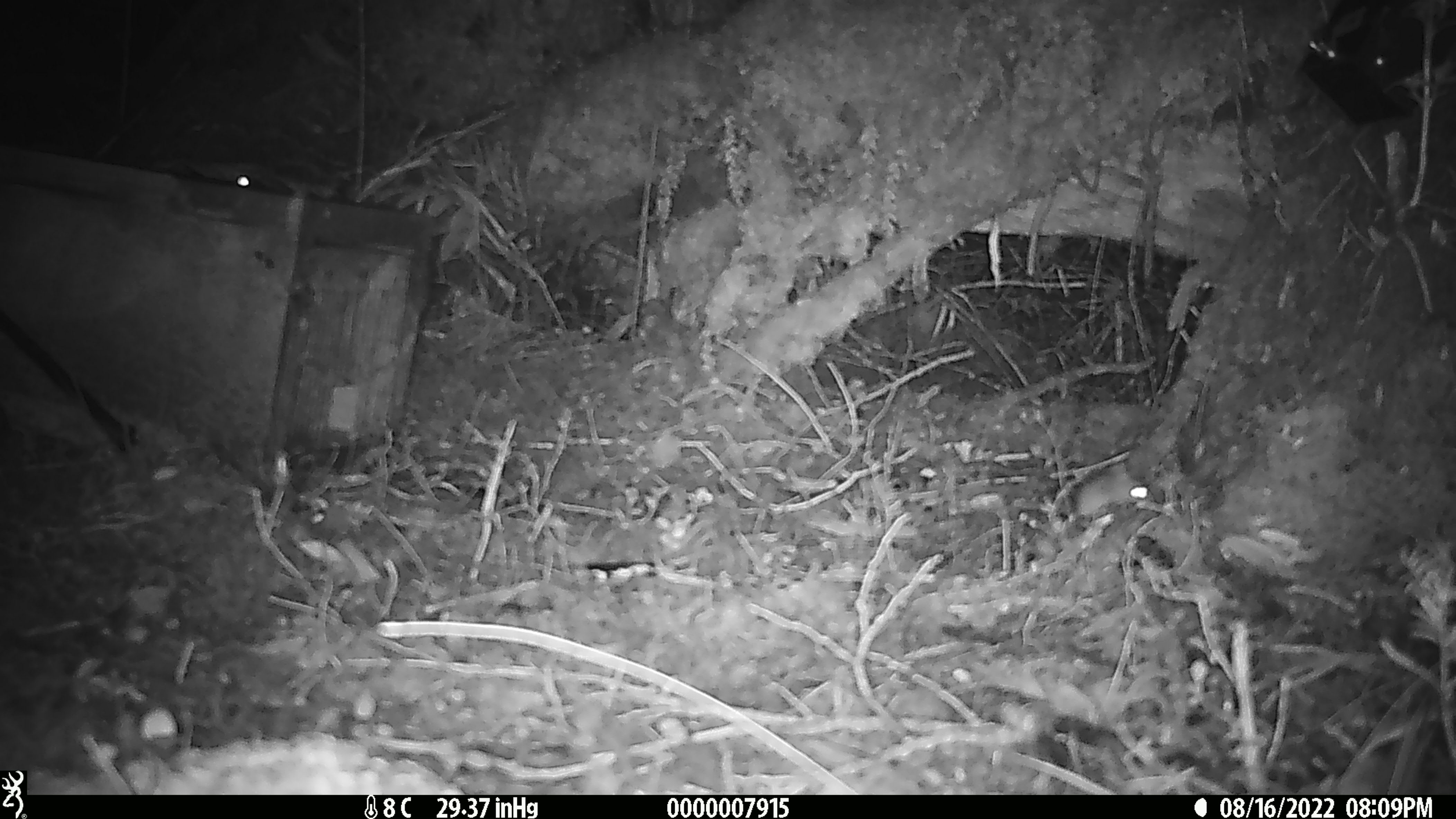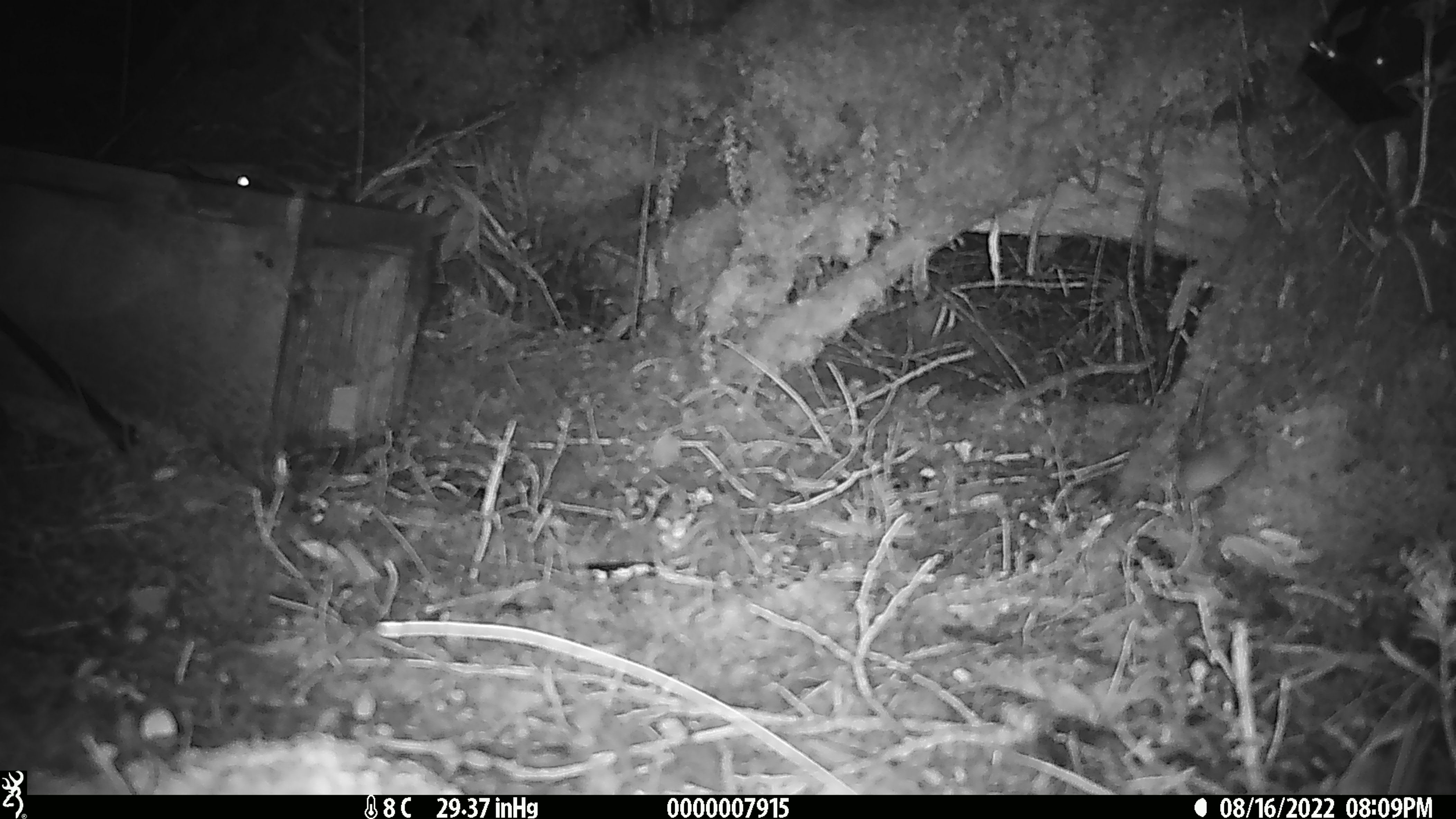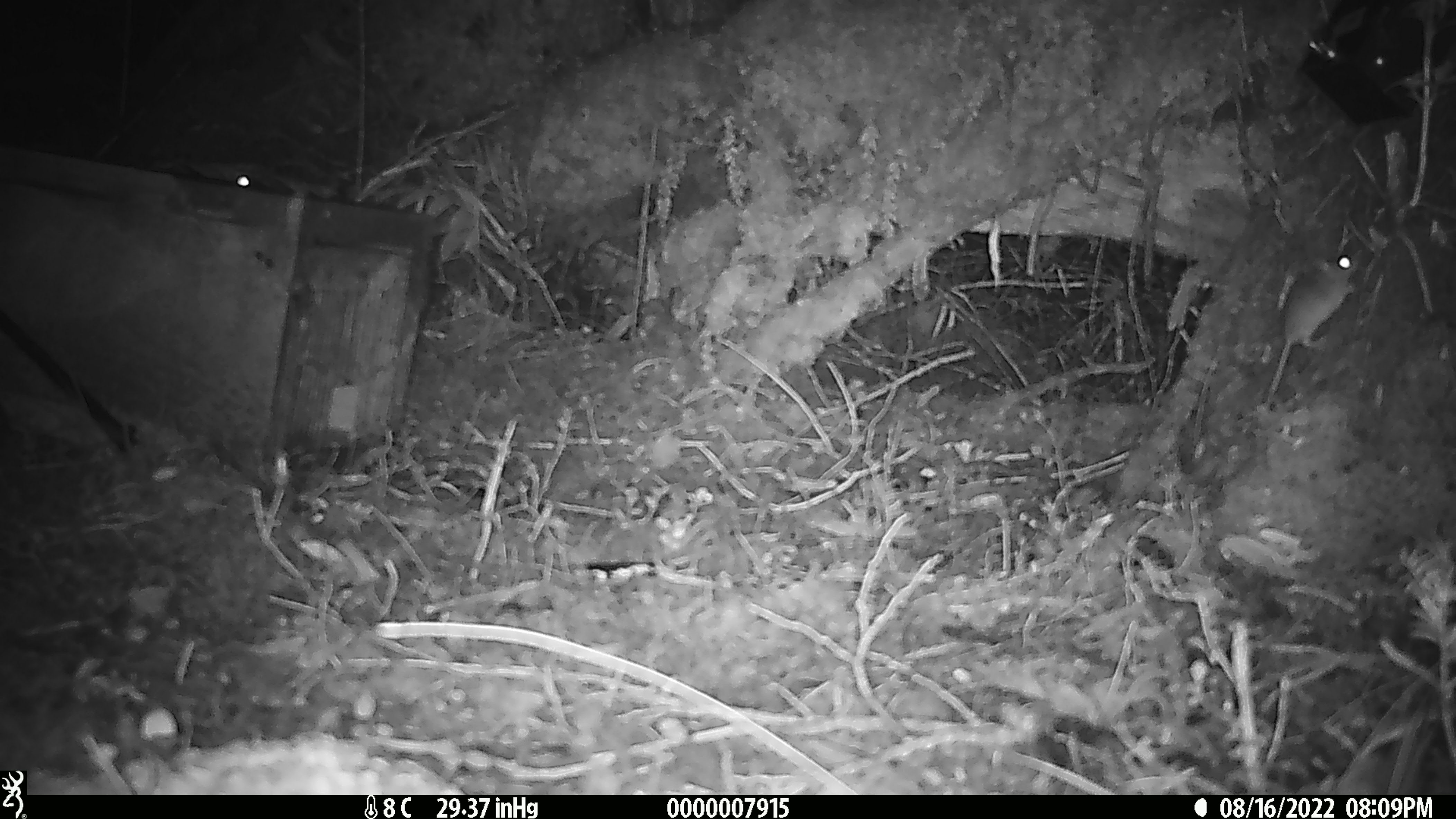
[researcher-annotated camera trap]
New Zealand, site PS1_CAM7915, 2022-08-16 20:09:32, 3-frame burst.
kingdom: Animalia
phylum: Chordata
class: Mammalia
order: Rodentia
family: Muridae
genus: Mus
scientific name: Mus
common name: mouse